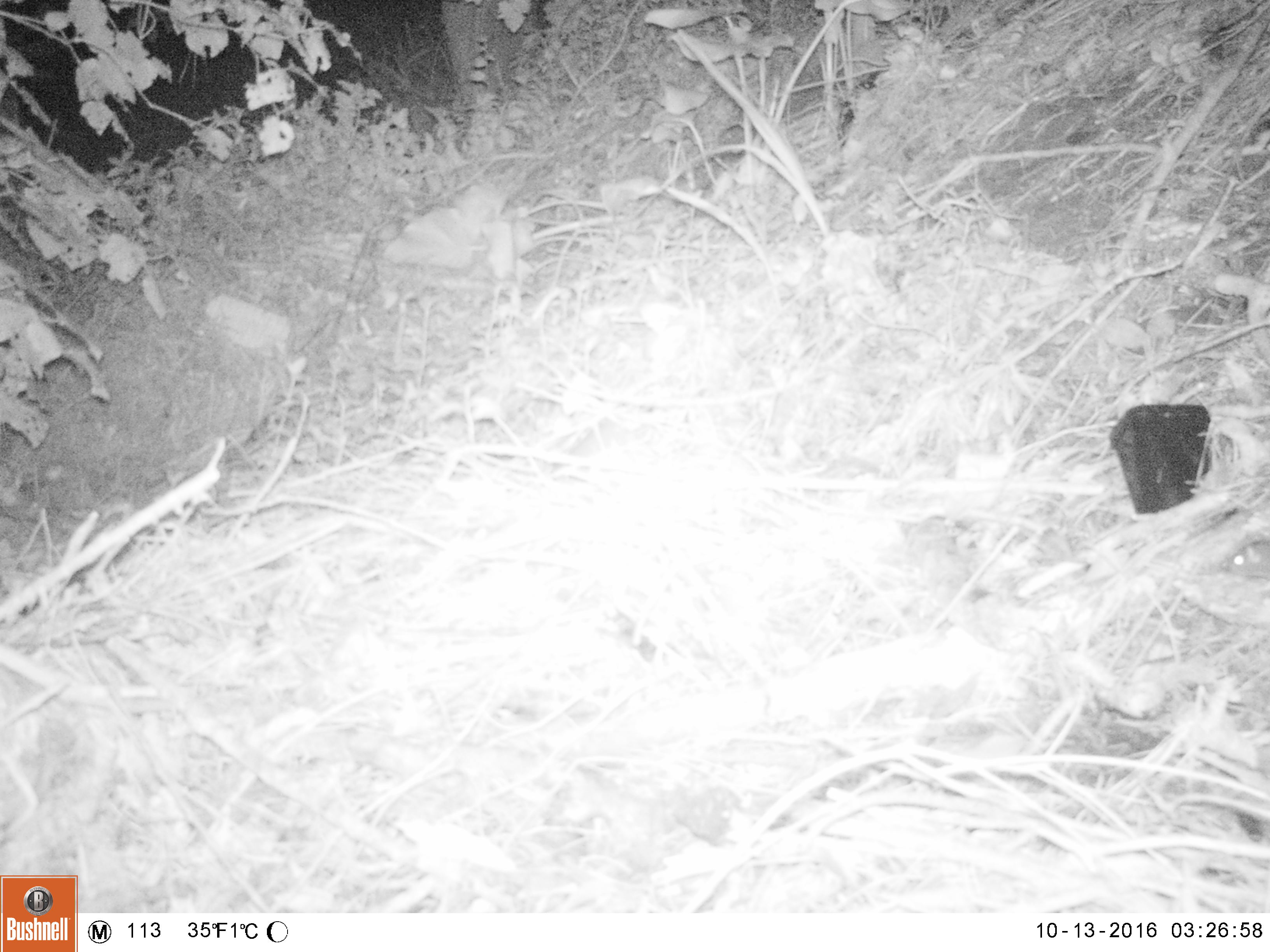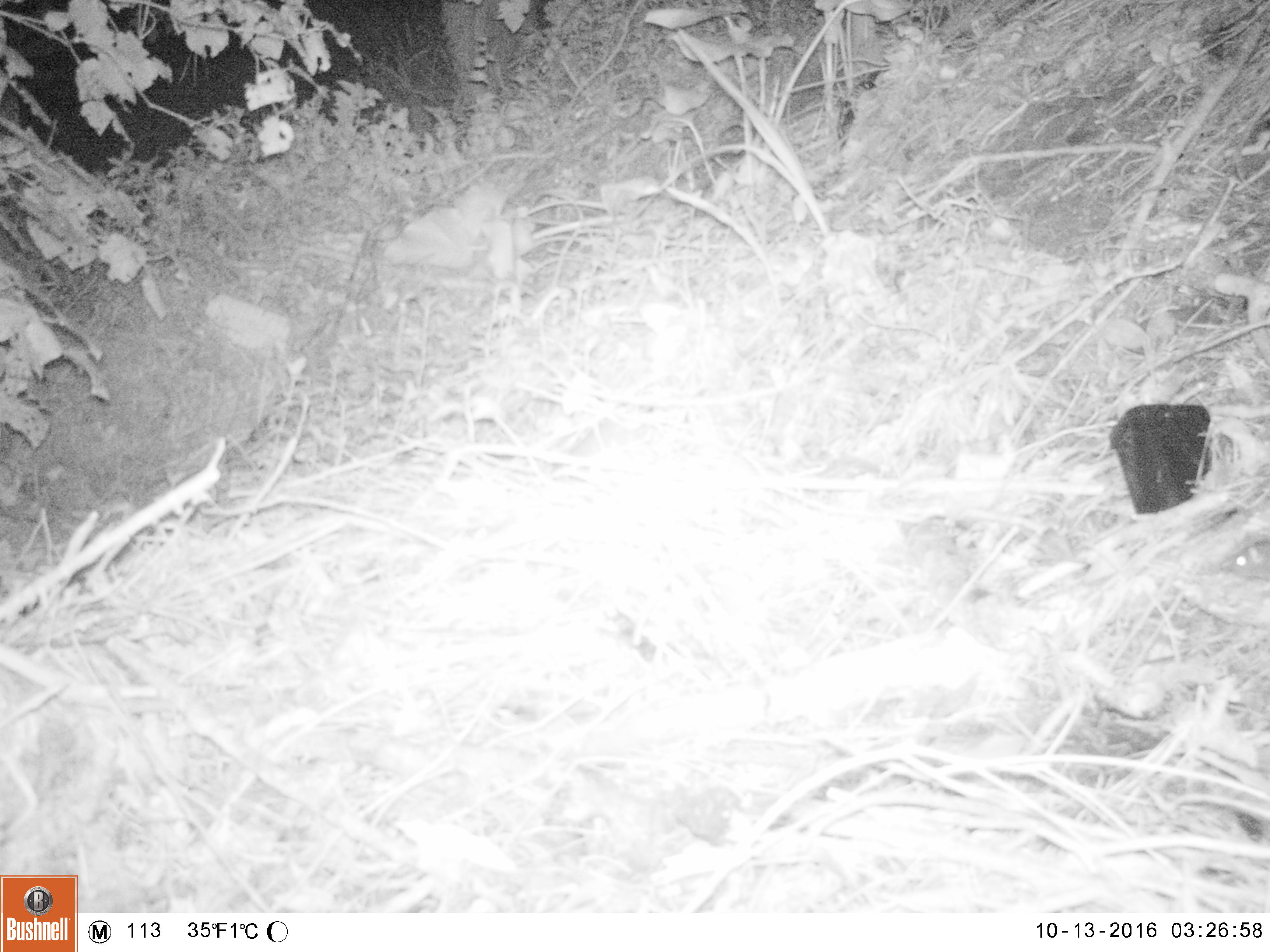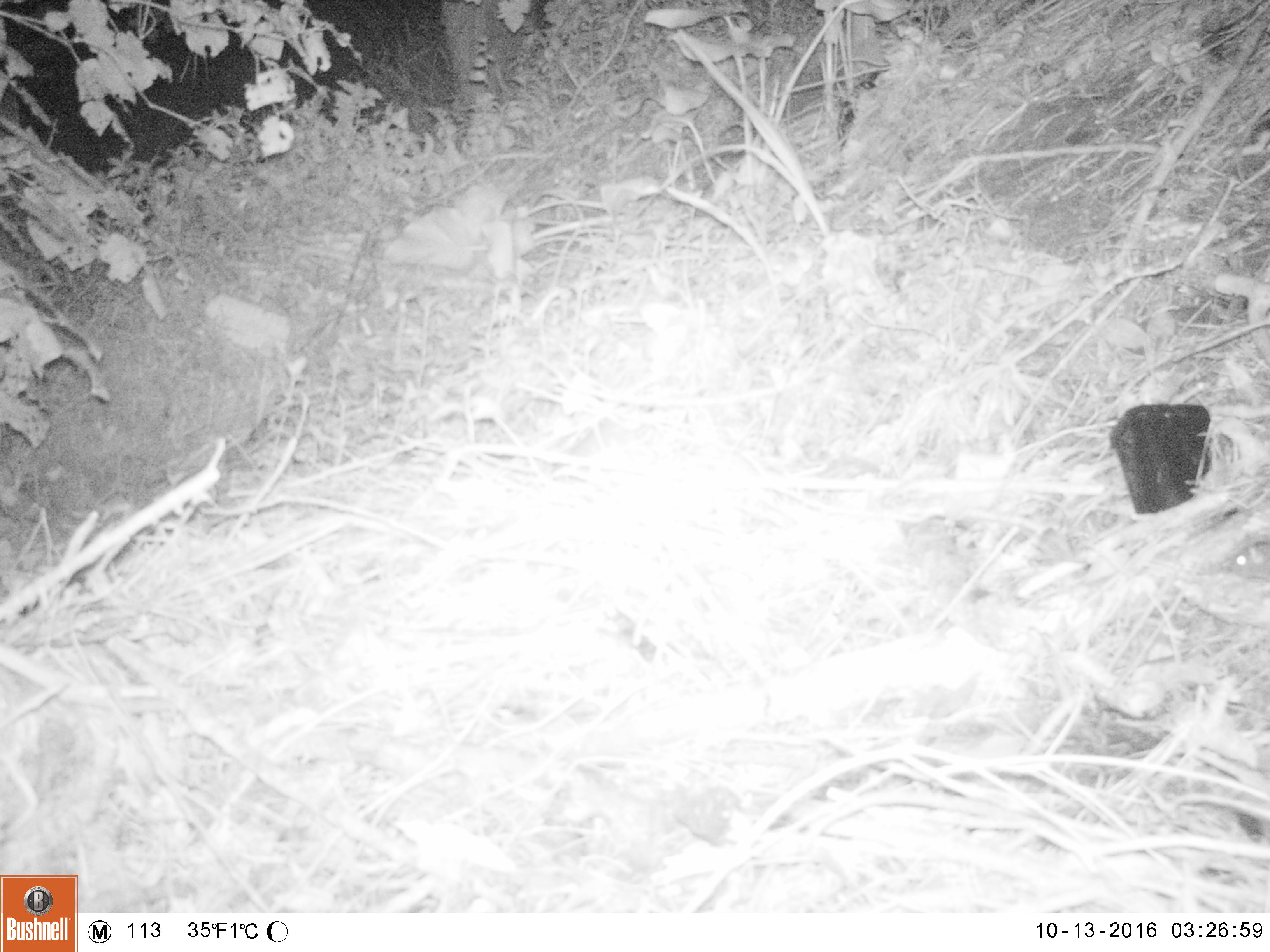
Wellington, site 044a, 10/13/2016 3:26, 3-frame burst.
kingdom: Animalia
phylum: Chordata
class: Mammalia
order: Rodentia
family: Muridae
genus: Rattus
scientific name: Rattus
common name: rat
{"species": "rat (Rattus)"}